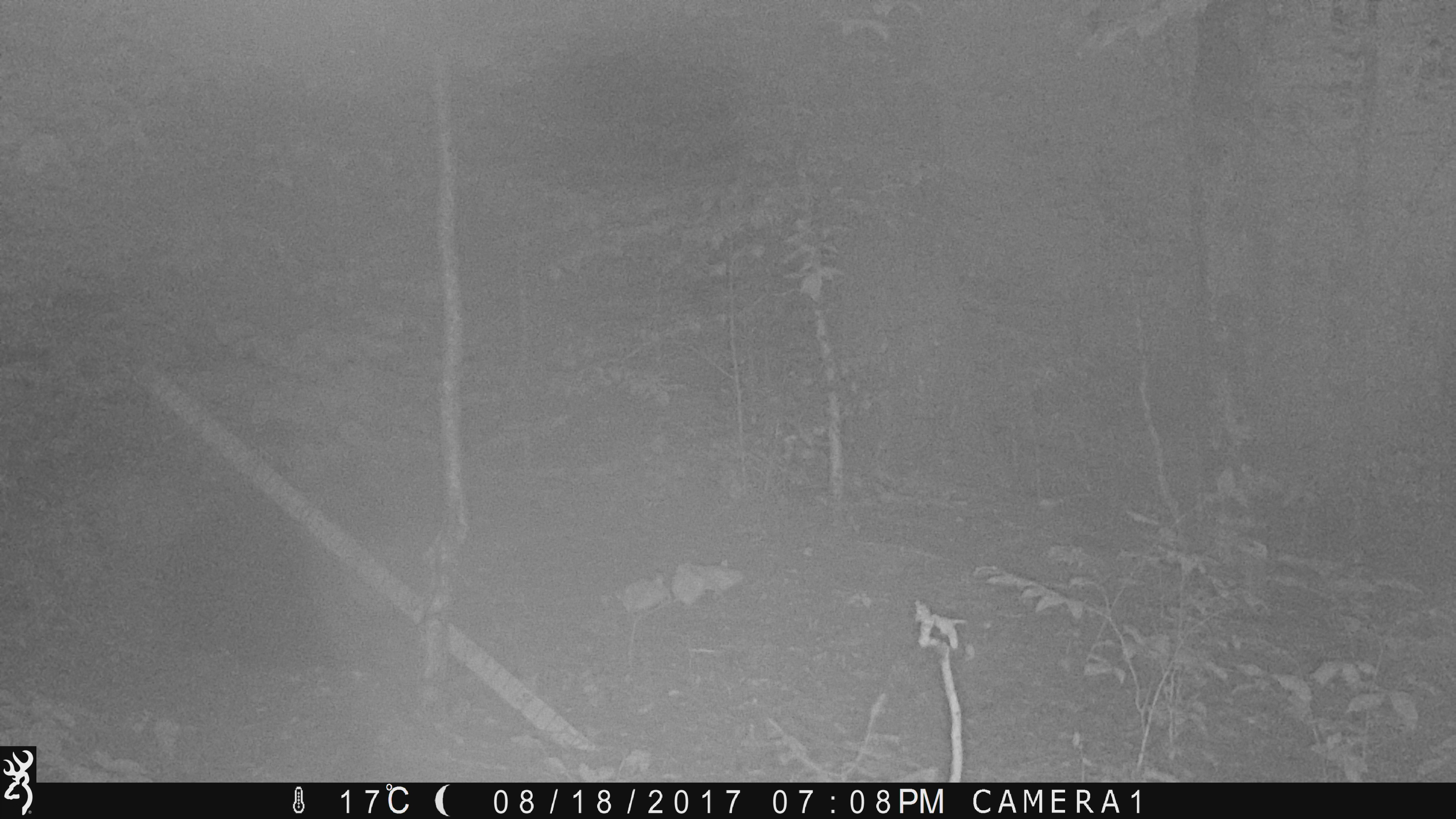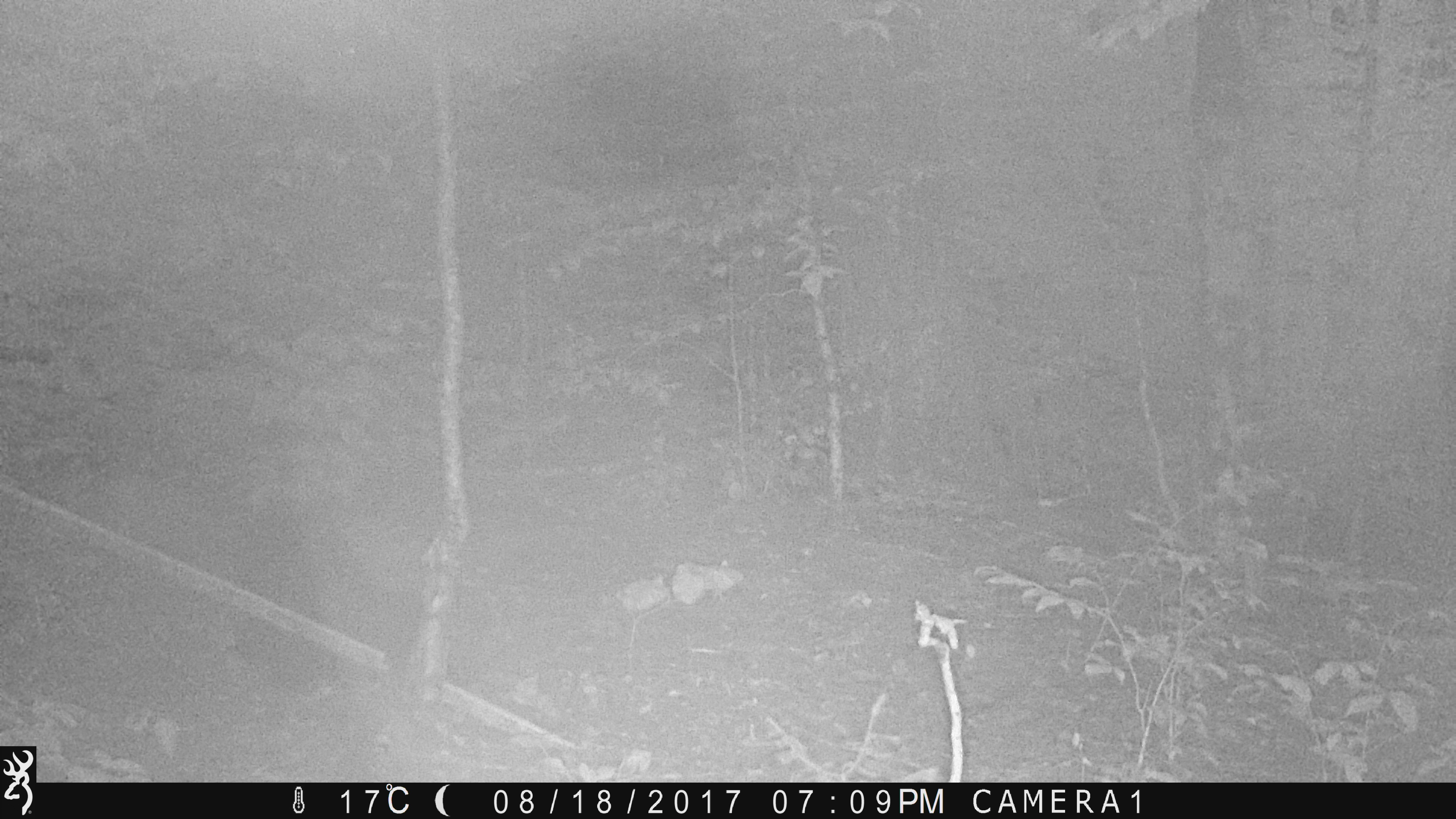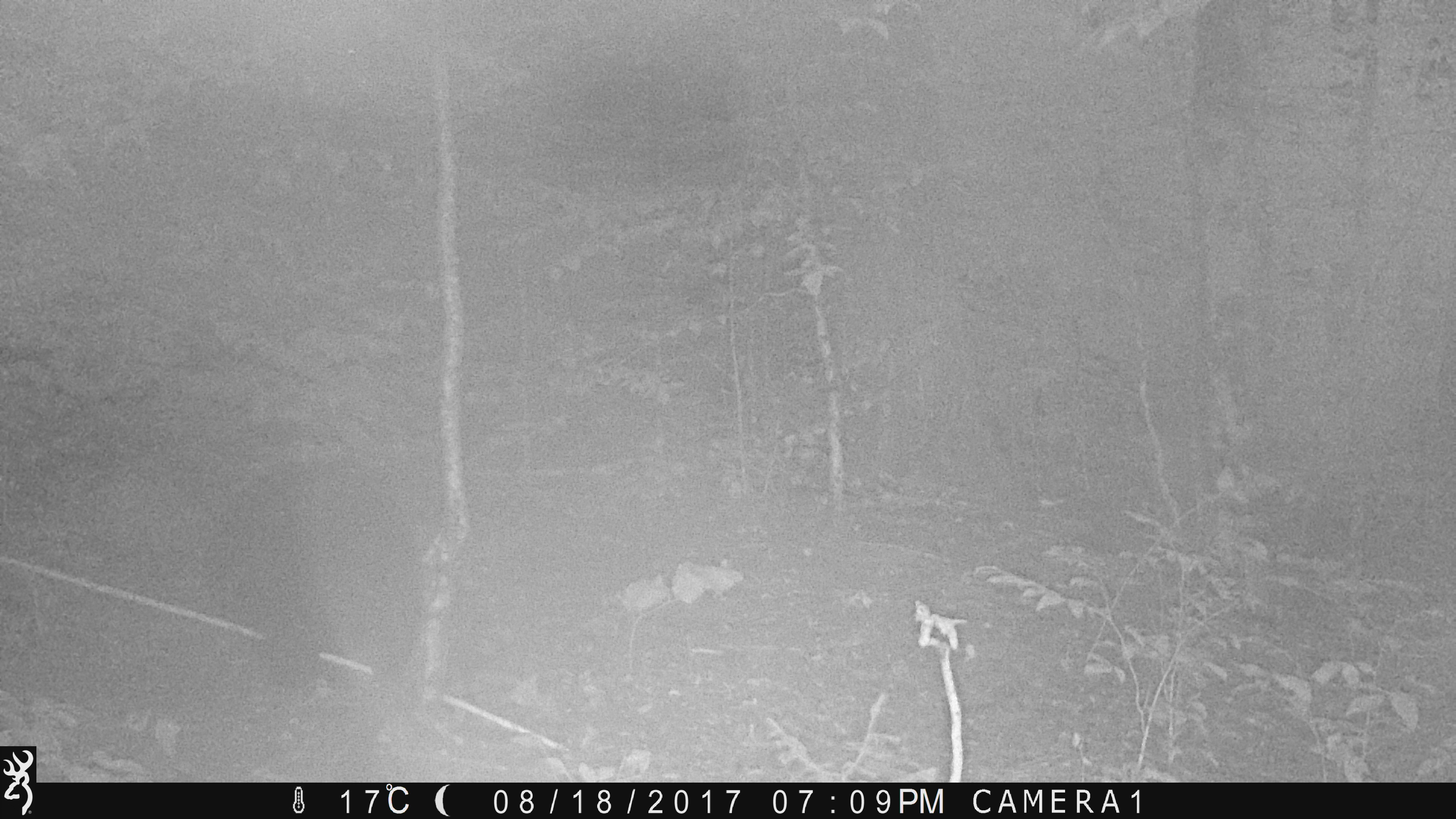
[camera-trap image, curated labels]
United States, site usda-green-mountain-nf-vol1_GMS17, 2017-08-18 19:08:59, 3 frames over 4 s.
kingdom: Animalia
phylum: Chordata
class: Mammalia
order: Carnivora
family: Ursidae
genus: Ursus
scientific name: Ursus americanus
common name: black bear